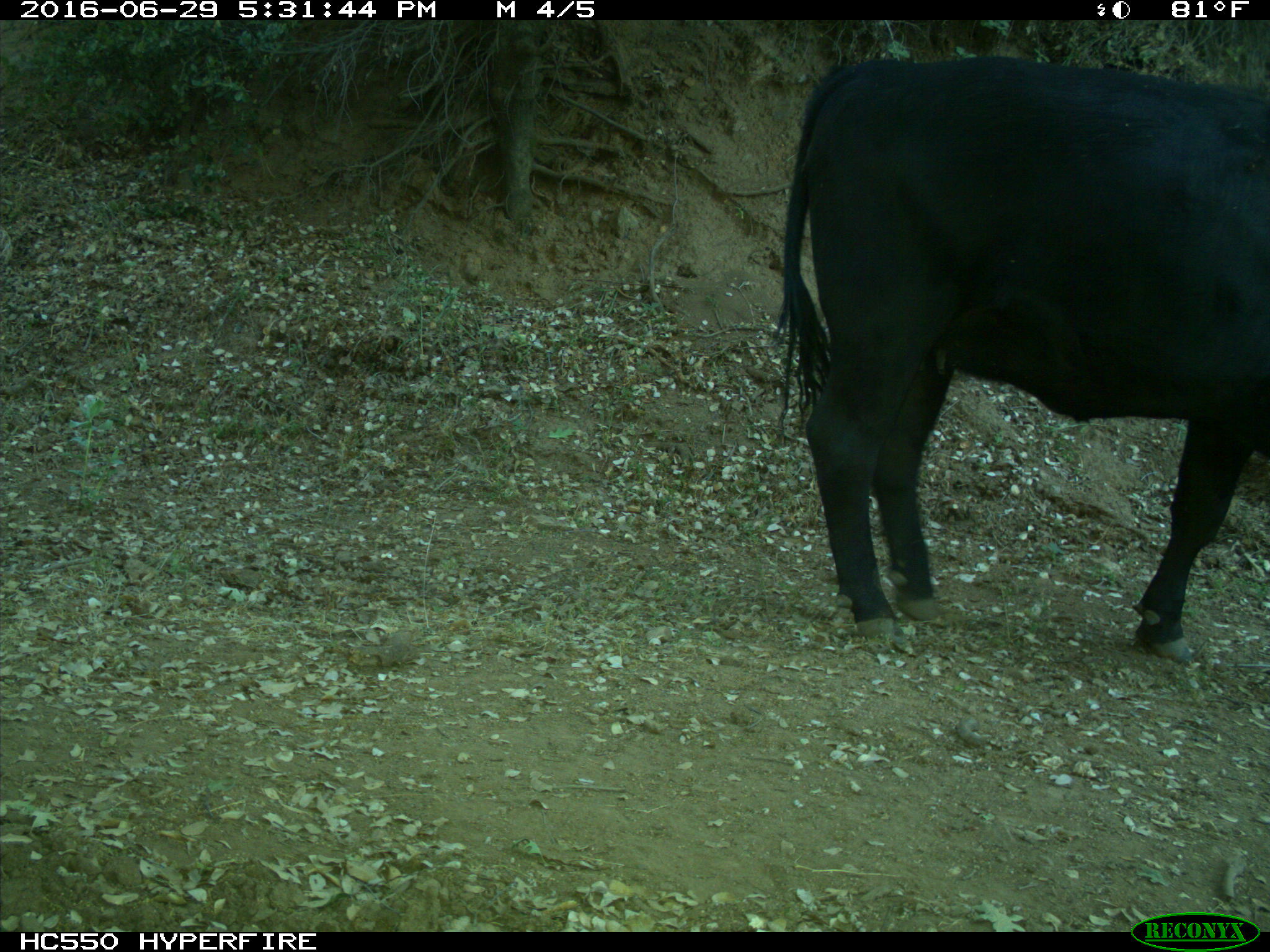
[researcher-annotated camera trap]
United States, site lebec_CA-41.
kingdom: Animalia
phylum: Chordata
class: Mammalia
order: Artiodactyla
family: Bovidae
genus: Bos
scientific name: Bos taurus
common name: domestic cow